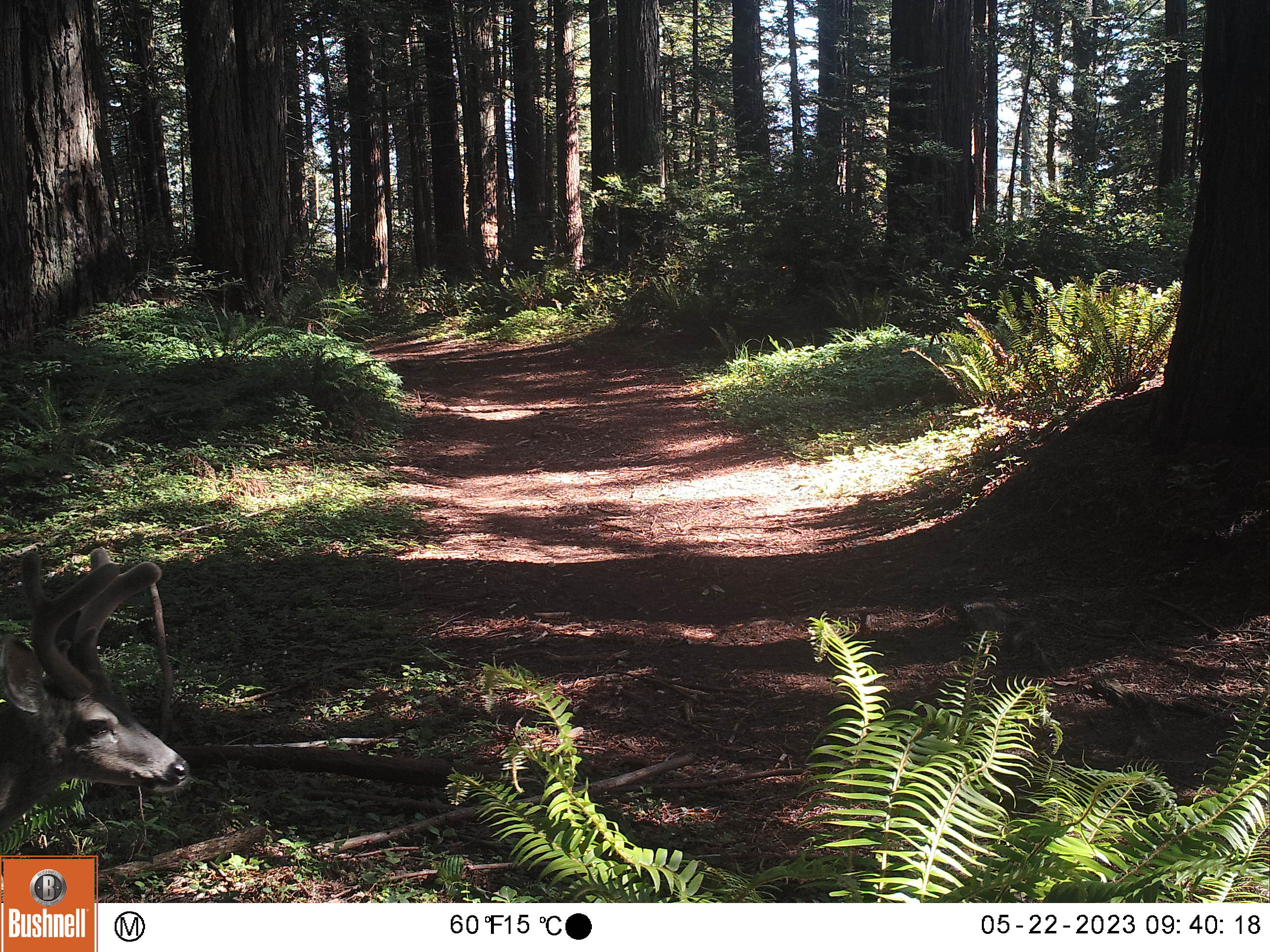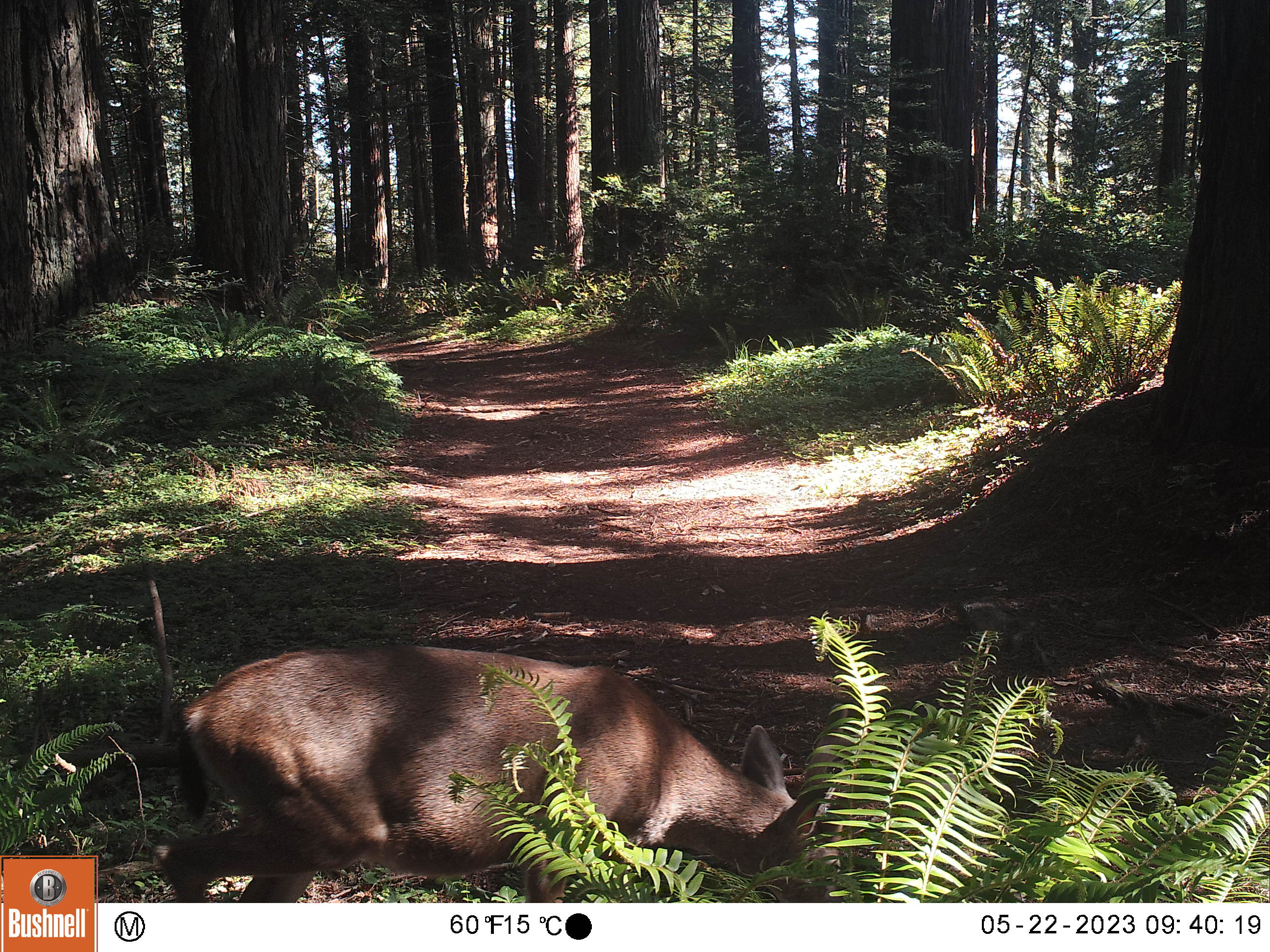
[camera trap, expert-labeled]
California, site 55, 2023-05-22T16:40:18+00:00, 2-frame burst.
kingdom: Animalia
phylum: Chordata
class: Mammalia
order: Artiodactyla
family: Cervidae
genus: Odocoileus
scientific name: Odocoileus hemionus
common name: mule deer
Mule deer (Odocoileus hemionus).